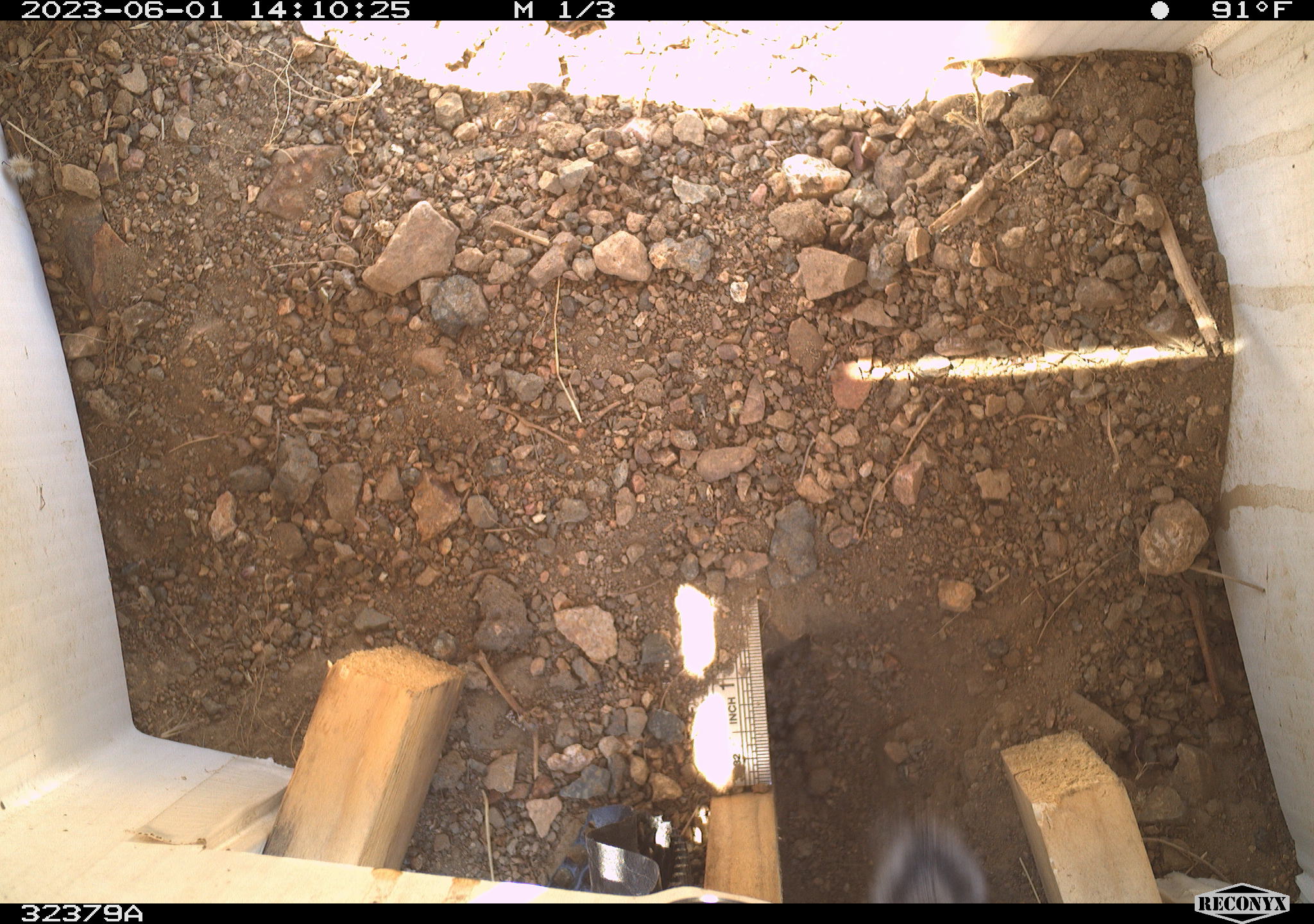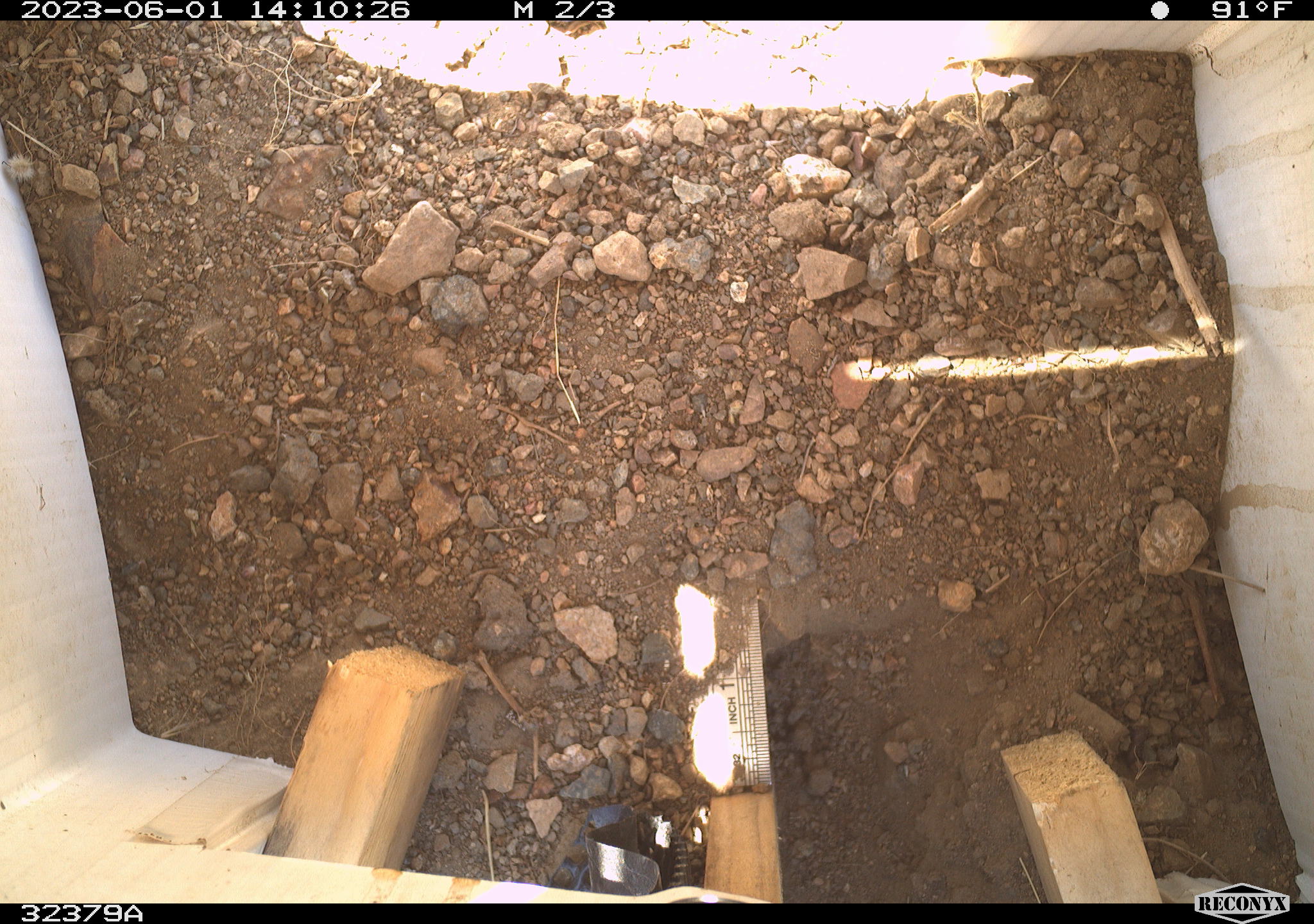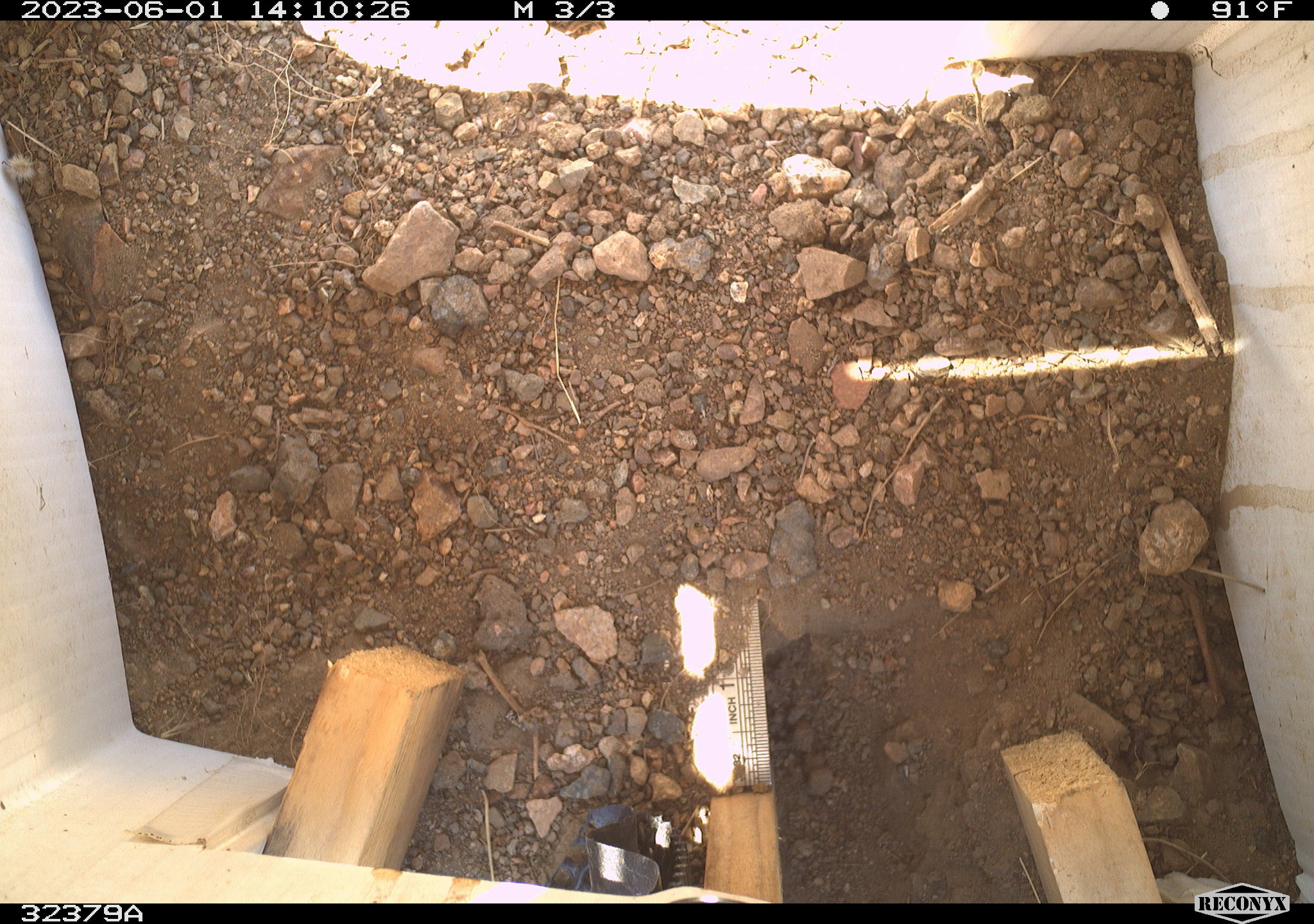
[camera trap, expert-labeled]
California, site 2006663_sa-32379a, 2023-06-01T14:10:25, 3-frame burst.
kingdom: Animalia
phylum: Chordata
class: Mammalia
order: Rodentia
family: Sciuridae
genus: Ammospermophilus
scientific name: Ammospermophilus leucurus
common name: white-tailed antelope squirrel